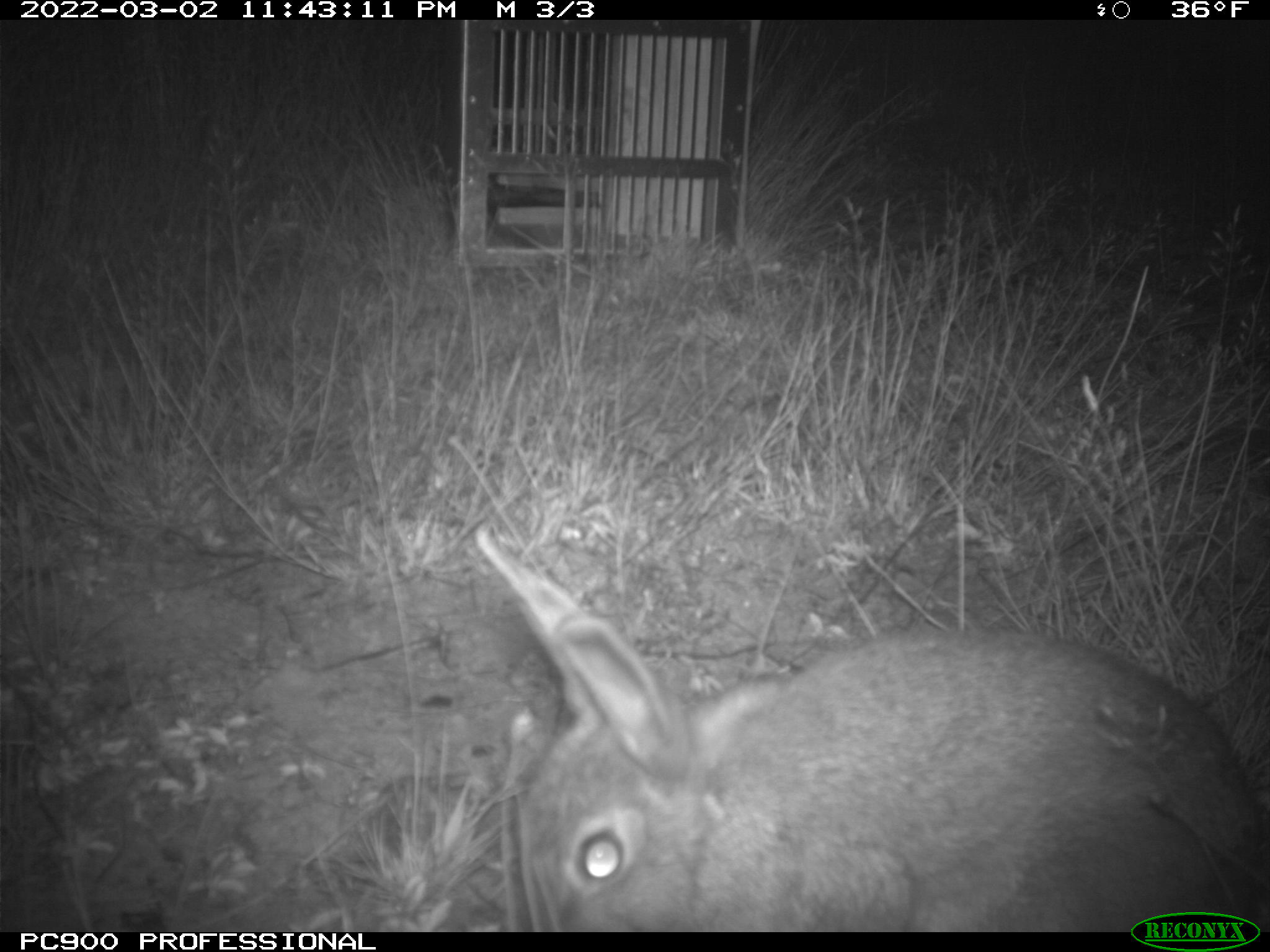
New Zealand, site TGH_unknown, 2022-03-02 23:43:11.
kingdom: Animalia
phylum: Chordata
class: Mammalia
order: Lagomorpha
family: Leporidae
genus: Oryctolagus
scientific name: Oryctolagus cuniculus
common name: european rabbit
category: rabbit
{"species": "rabbit (european rabbit) (Oryctolagus cuniculus)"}